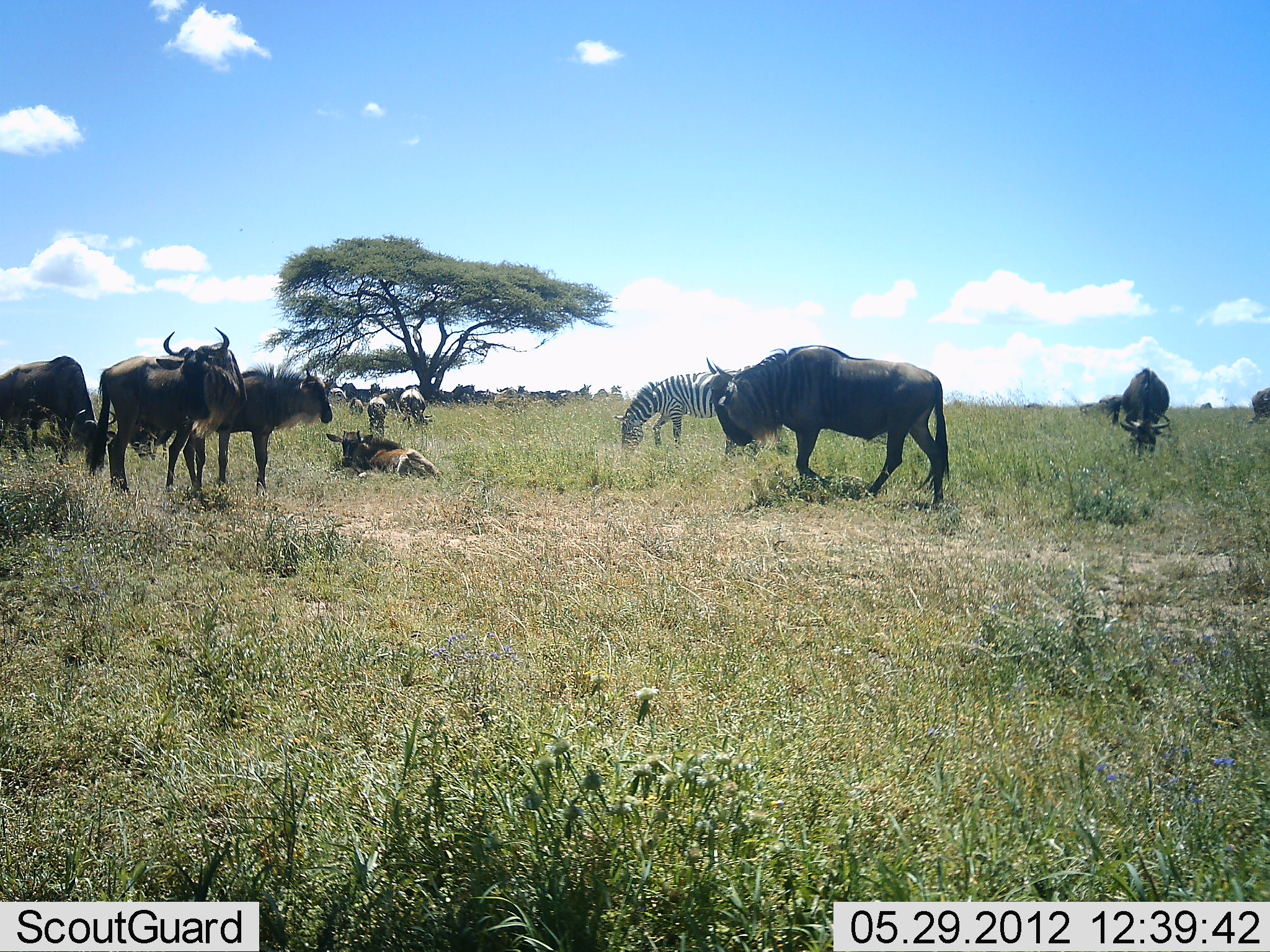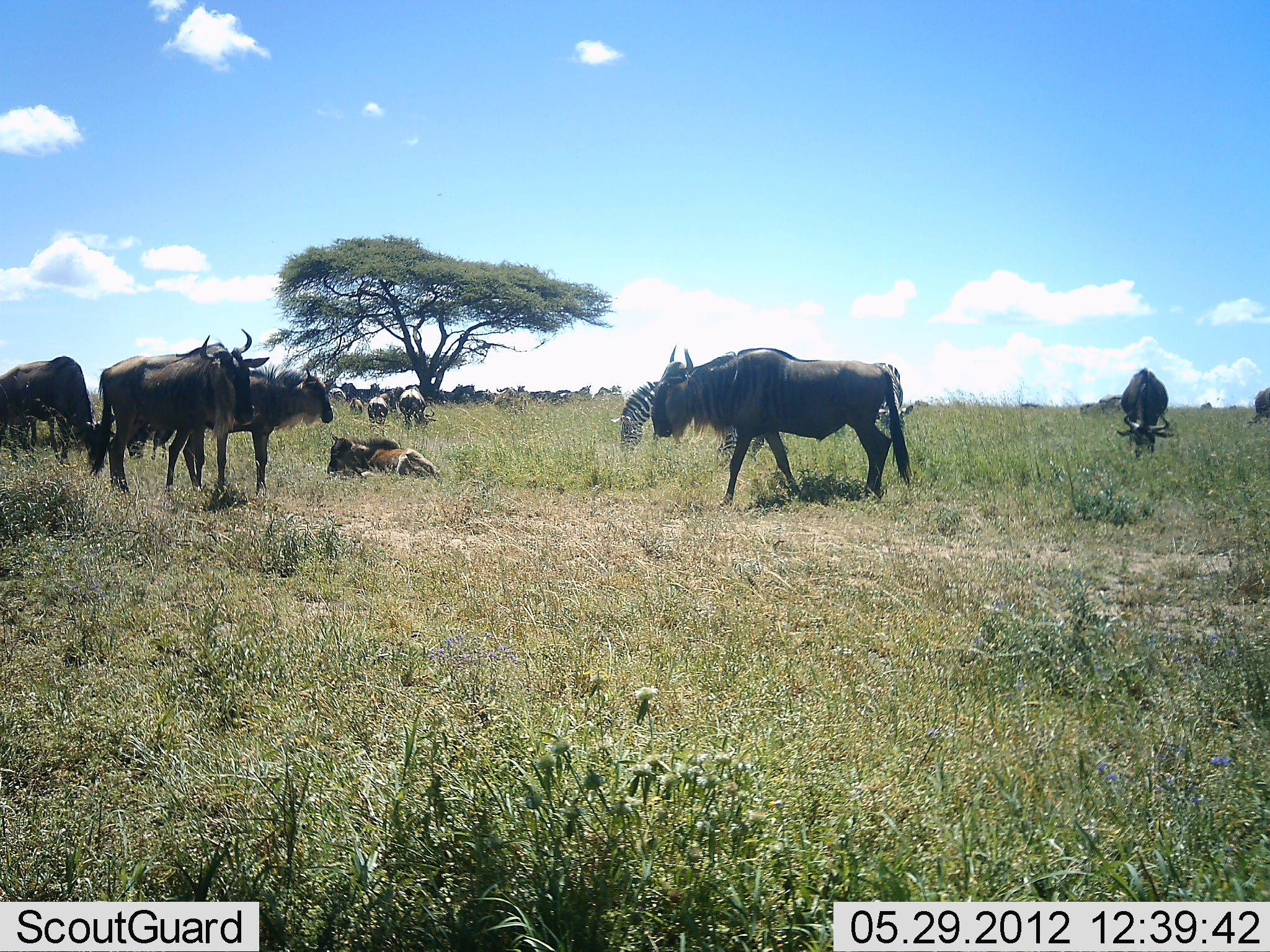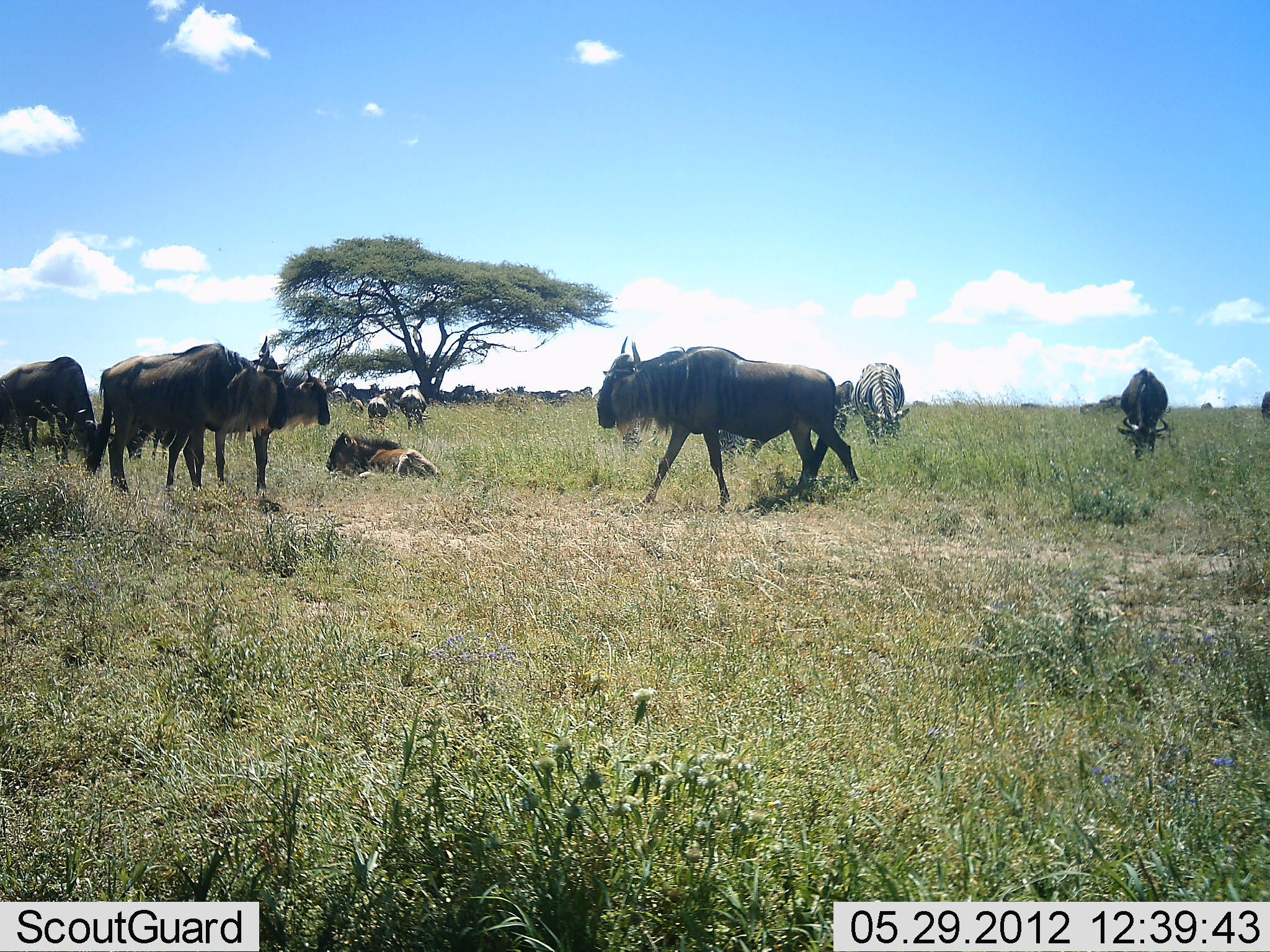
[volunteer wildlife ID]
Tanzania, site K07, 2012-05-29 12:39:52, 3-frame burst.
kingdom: Animalia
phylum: Chordata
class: Mammalia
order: Artiodactyla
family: Bovidae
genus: Connochaetes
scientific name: Connochaetes taurinus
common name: blue wildebeest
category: wildebeest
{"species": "wildebeest (blue wildebeest) (Connochaetes taurinus)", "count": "11-50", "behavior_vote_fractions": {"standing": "92%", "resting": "67%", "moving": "33%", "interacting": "0%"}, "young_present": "42%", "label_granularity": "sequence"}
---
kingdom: Animalia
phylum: Chordata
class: Mammalia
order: Perissodactyla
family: Equidae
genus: Equus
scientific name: Equus quagga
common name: plains zebra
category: zebra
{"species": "zebra (plains zebra) (Equus quagga)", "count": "3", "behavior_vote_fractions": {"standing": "40%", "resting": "0%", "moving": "0%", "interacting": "0%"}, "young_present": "10%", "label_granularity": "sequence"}